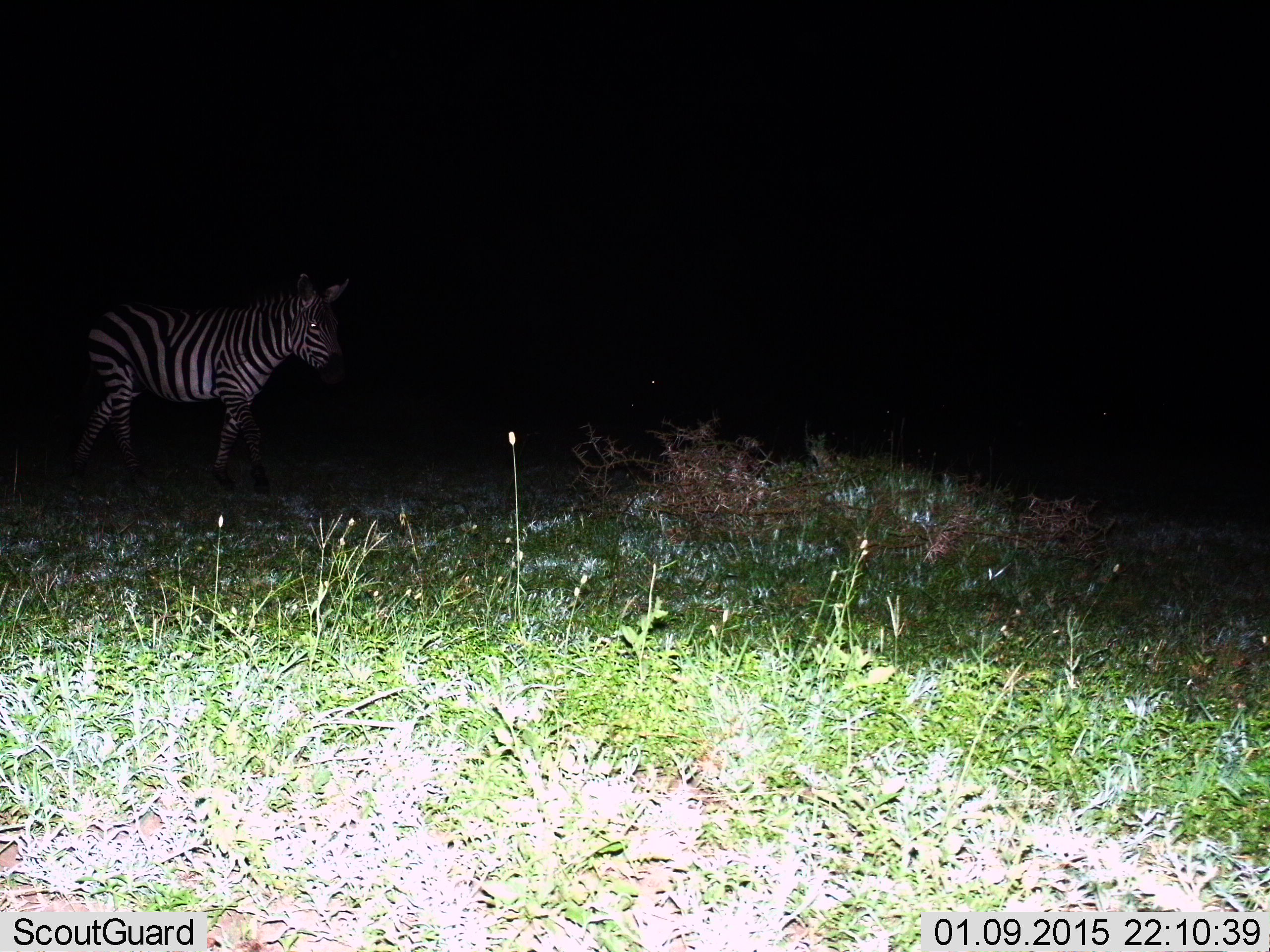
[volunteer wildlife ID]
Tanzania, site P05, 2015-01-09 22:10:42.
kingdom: Animalia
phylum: Chordata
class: Mammalia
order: Perissodactyla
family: Equidae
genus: Equus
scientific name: Equus quagga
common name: plains zebra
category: zebra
Zebra (plains zebra) (Equus quagga), count 1. Behavior (volunteer vote fractions): standing 60%, resting 0%, moving 40%, interacting 0%. Young present (vote fraction): 0%. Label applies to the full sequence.